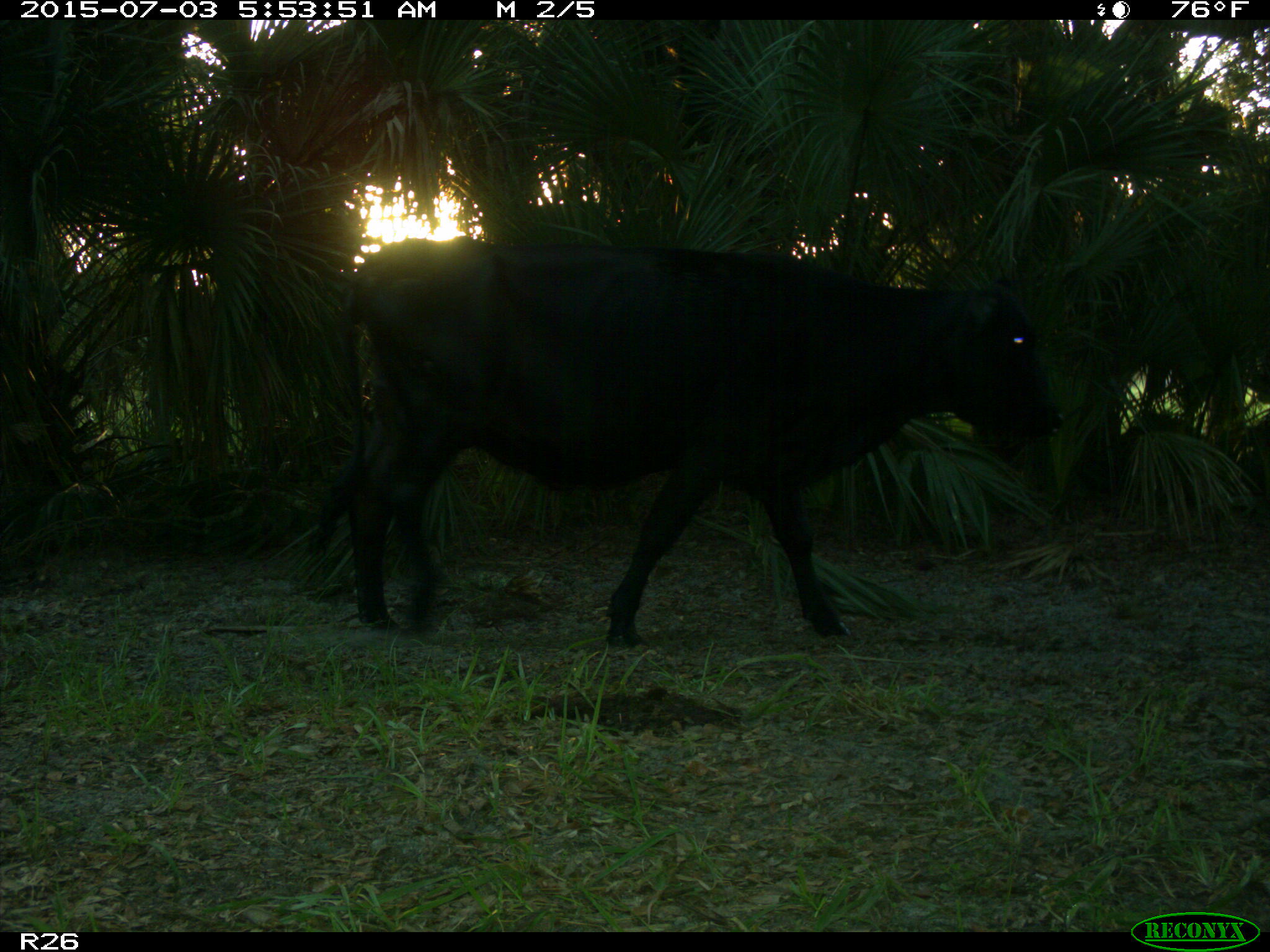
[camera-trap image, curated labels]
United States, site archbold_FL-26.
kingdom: Animalia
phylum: Chordata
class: Mammalia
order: Artiodactyla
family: Bovidae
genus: Bos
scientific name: Bos taurus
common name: domestic cow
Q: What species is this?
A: Bos taurus (domestic cow).